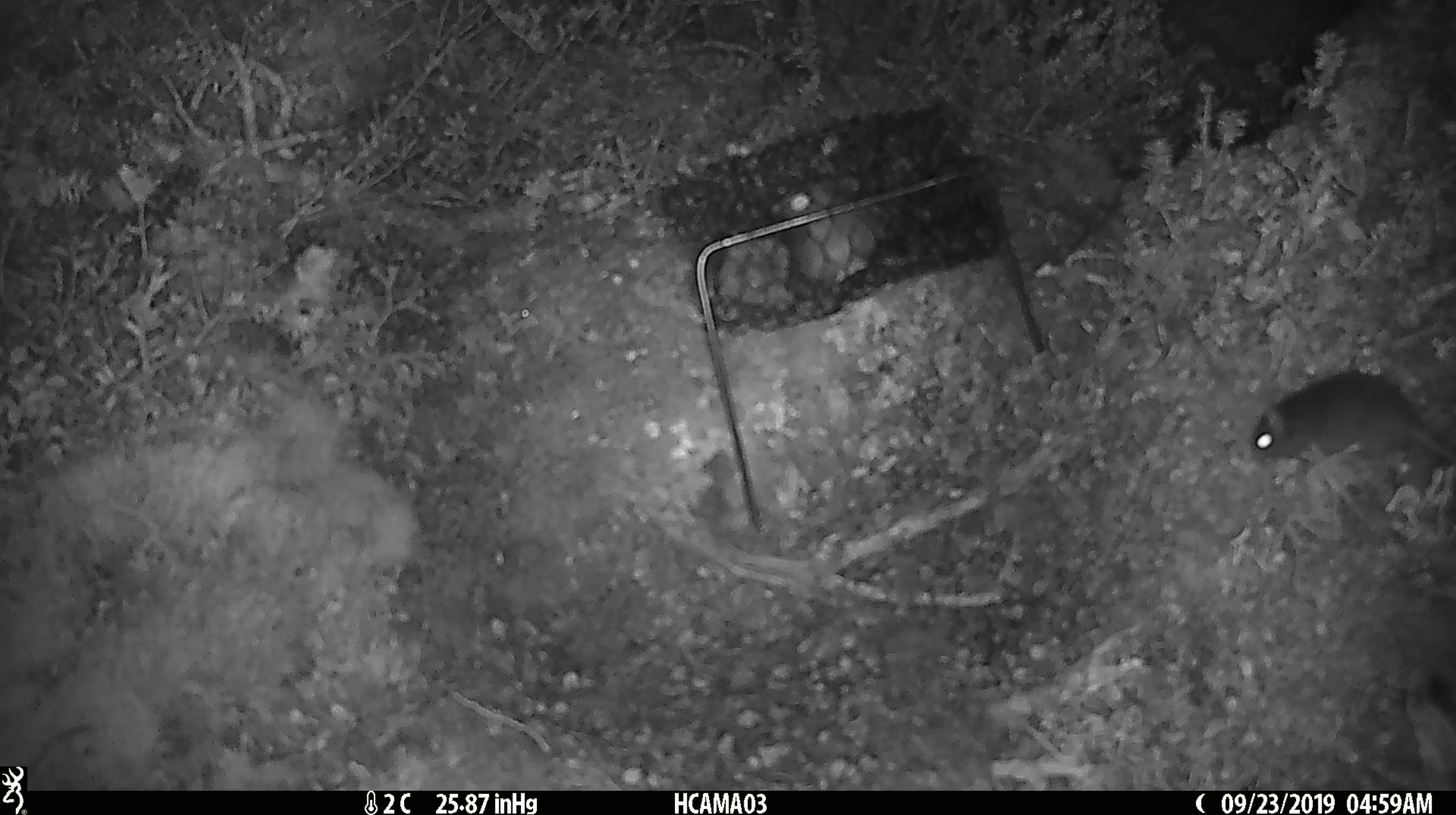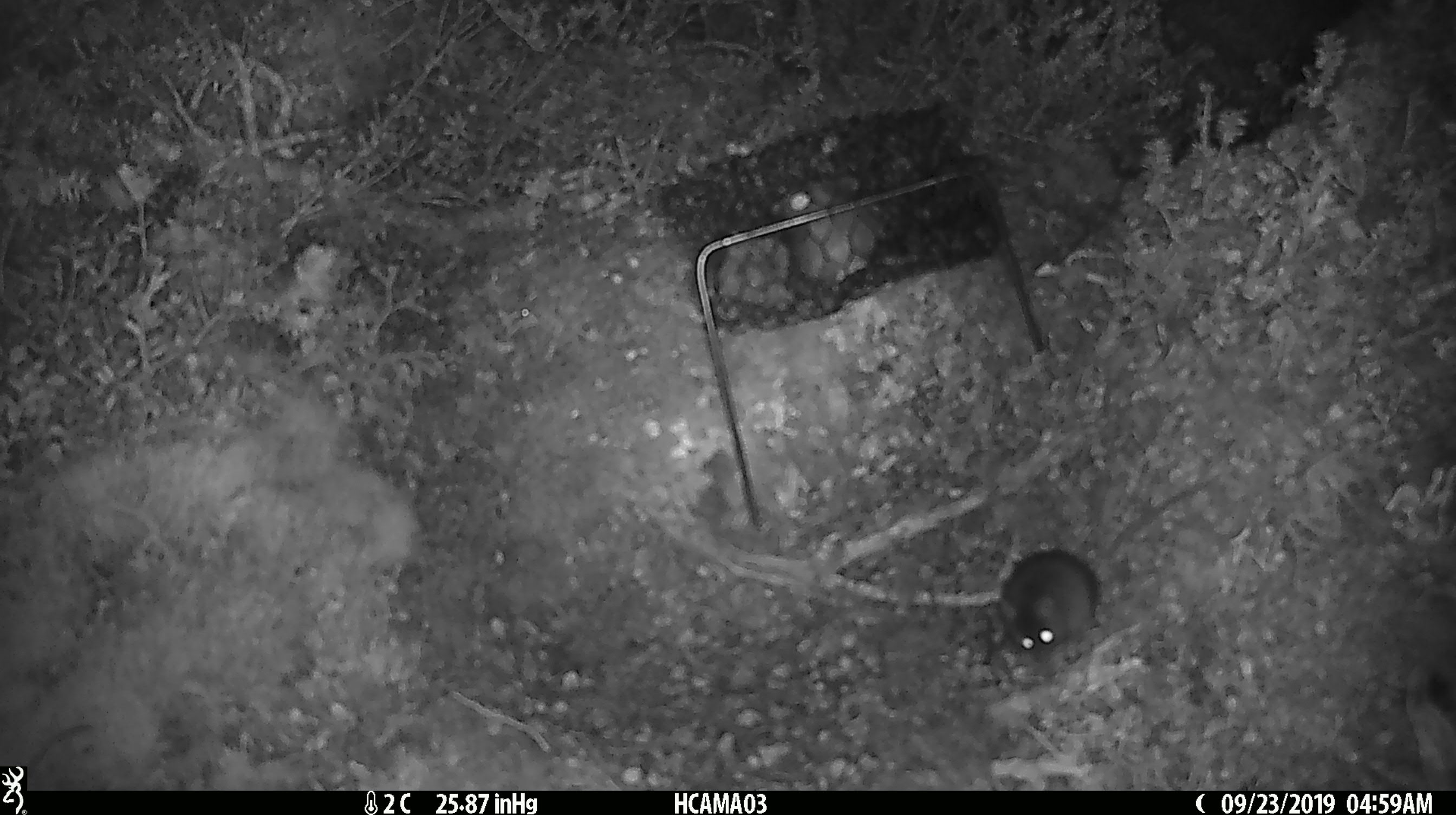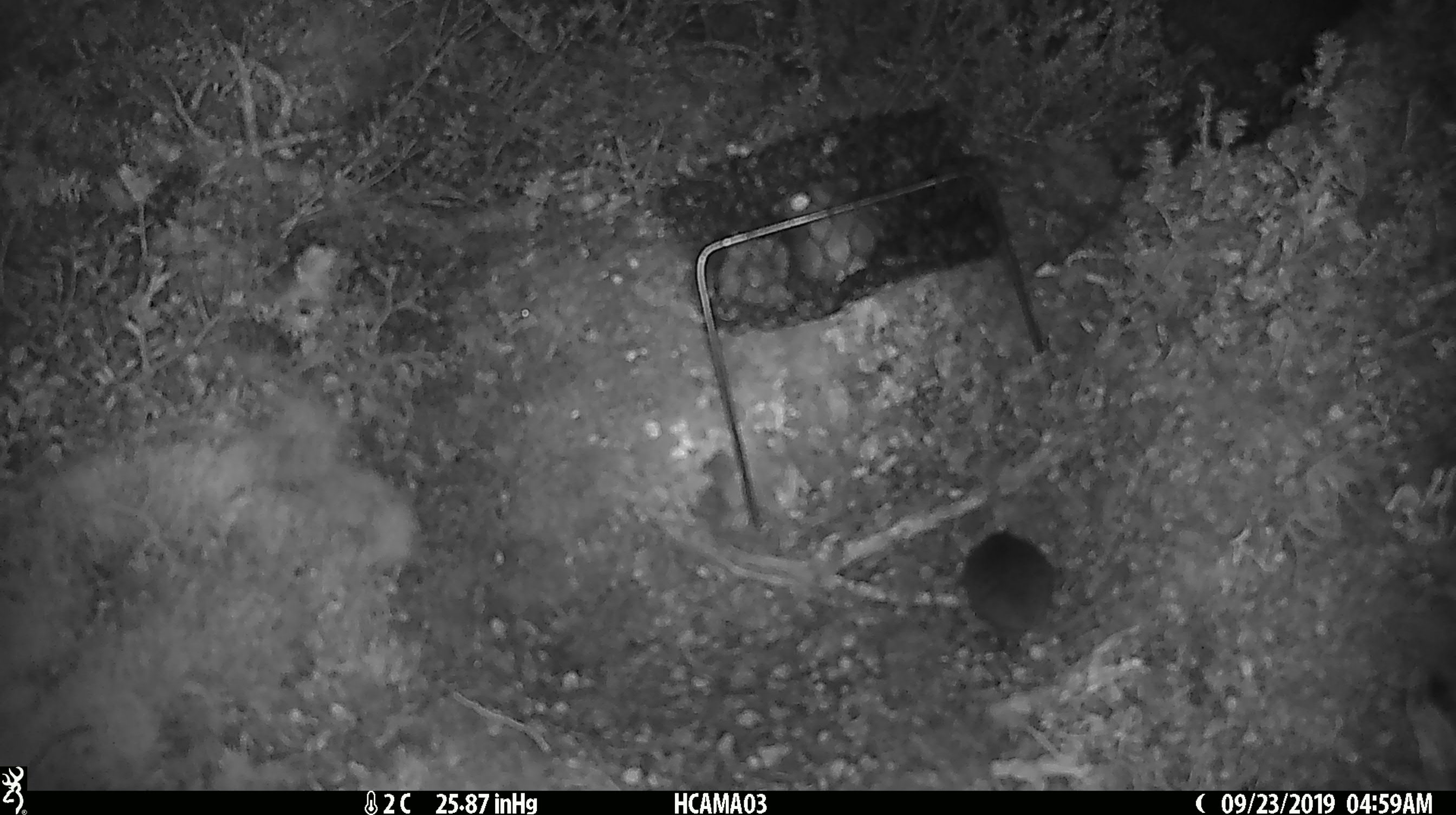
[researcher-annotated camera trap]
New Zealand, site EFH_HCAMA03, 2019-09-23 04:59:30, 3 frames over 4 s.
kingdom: Animalia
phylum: Chordata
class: Mammalia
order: Rodentia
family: Muridae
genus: Mus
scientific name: Mus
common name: mouse